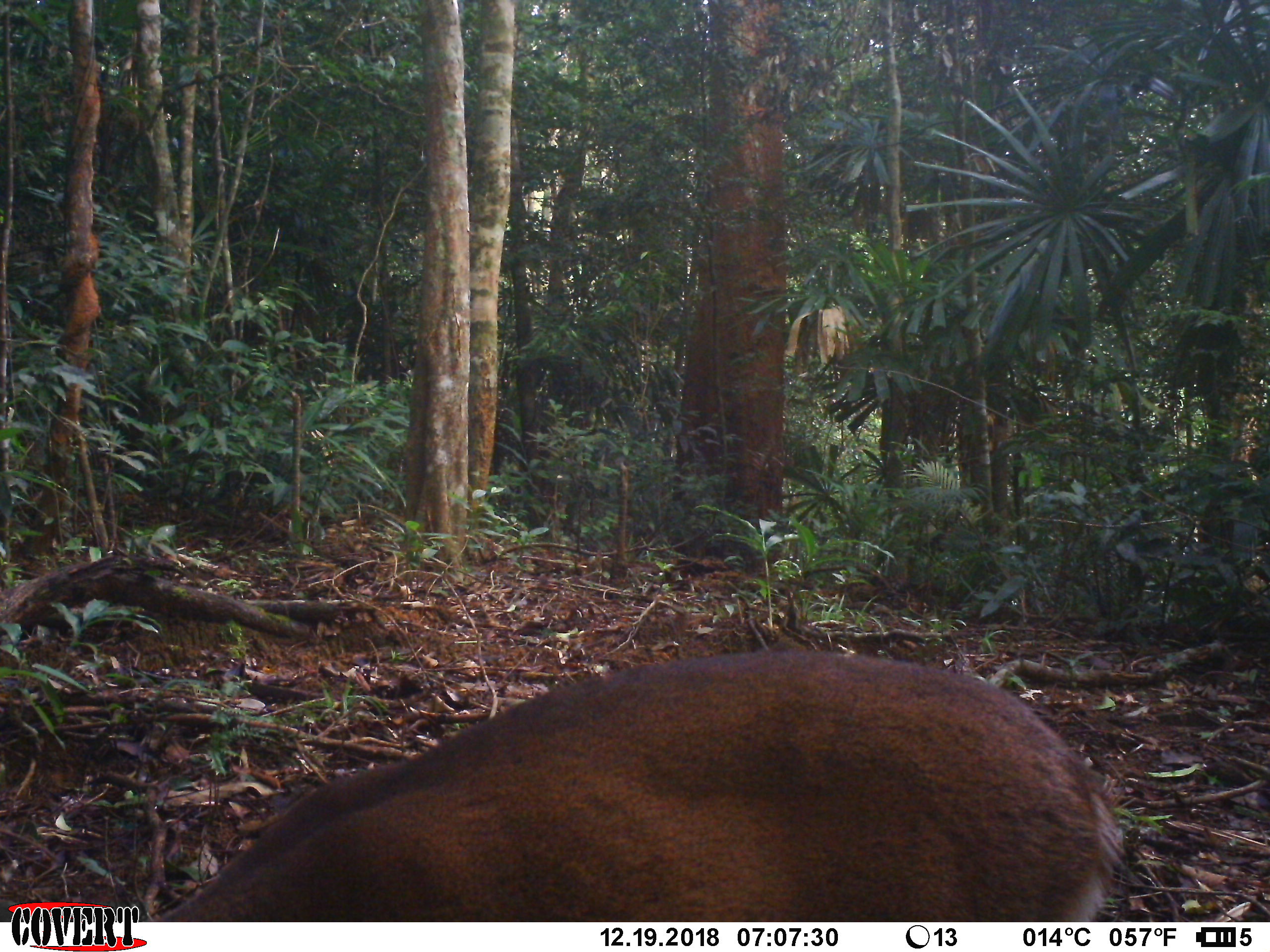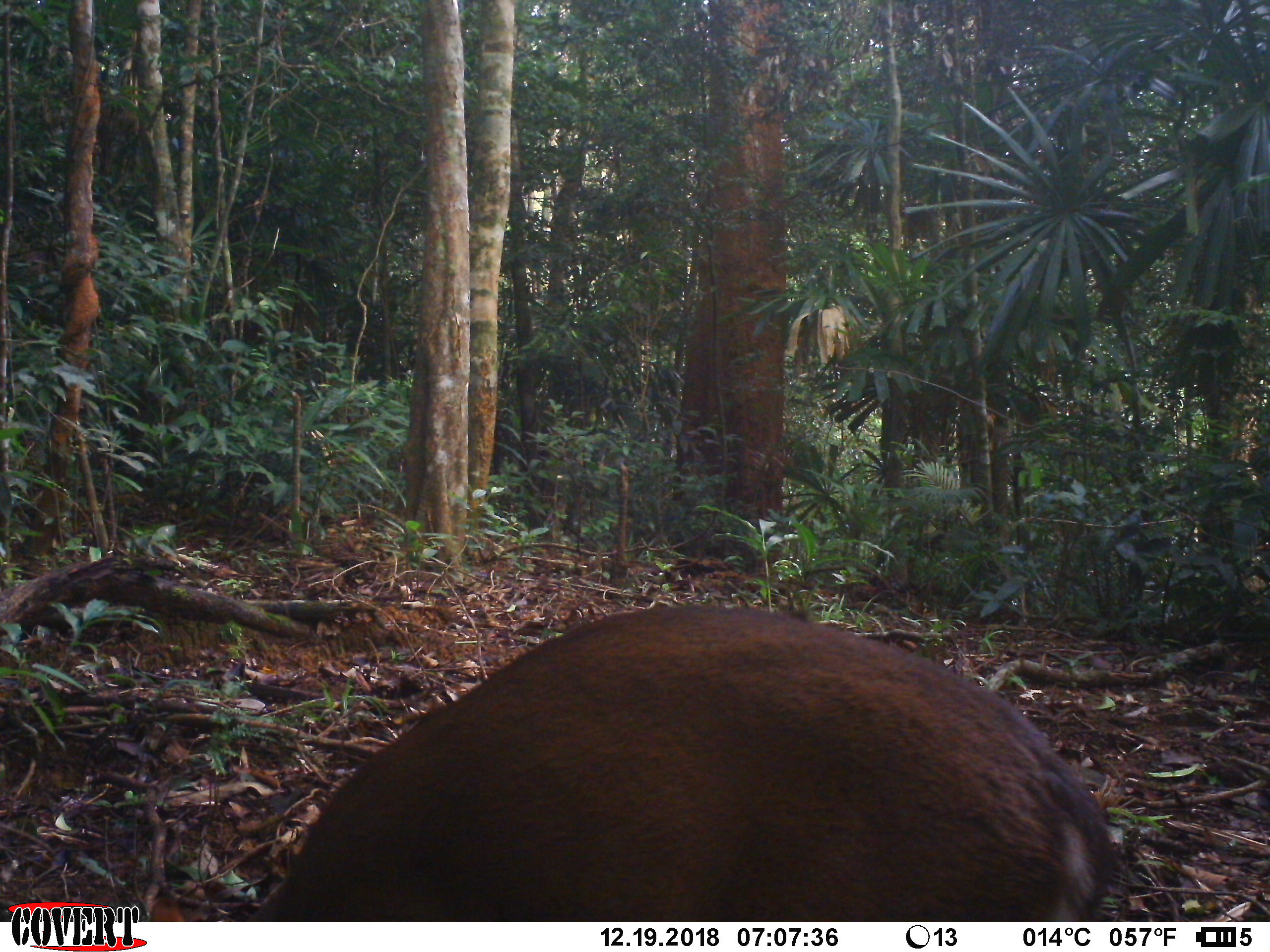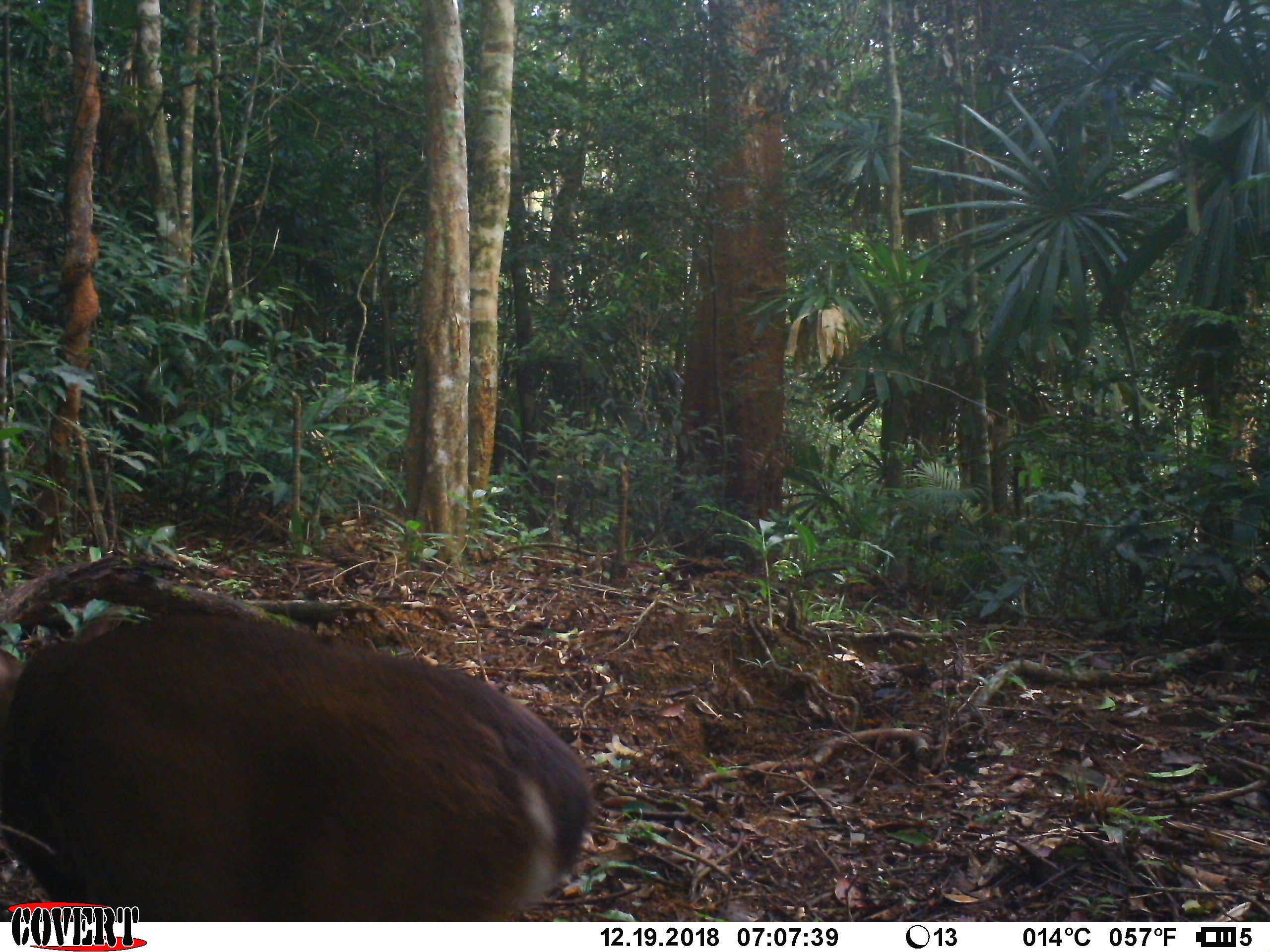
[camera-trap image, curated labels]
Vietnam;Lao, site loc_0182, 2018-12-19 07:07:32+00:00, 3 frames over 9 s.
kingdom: Animalia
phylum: Chordata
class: Mammalia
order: Artiodactyla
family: Cervidae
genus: Muntiacus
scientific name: Muntiacus vuquangensis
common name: large-antlered muntjac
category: large antlered muntjac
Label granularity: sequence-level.